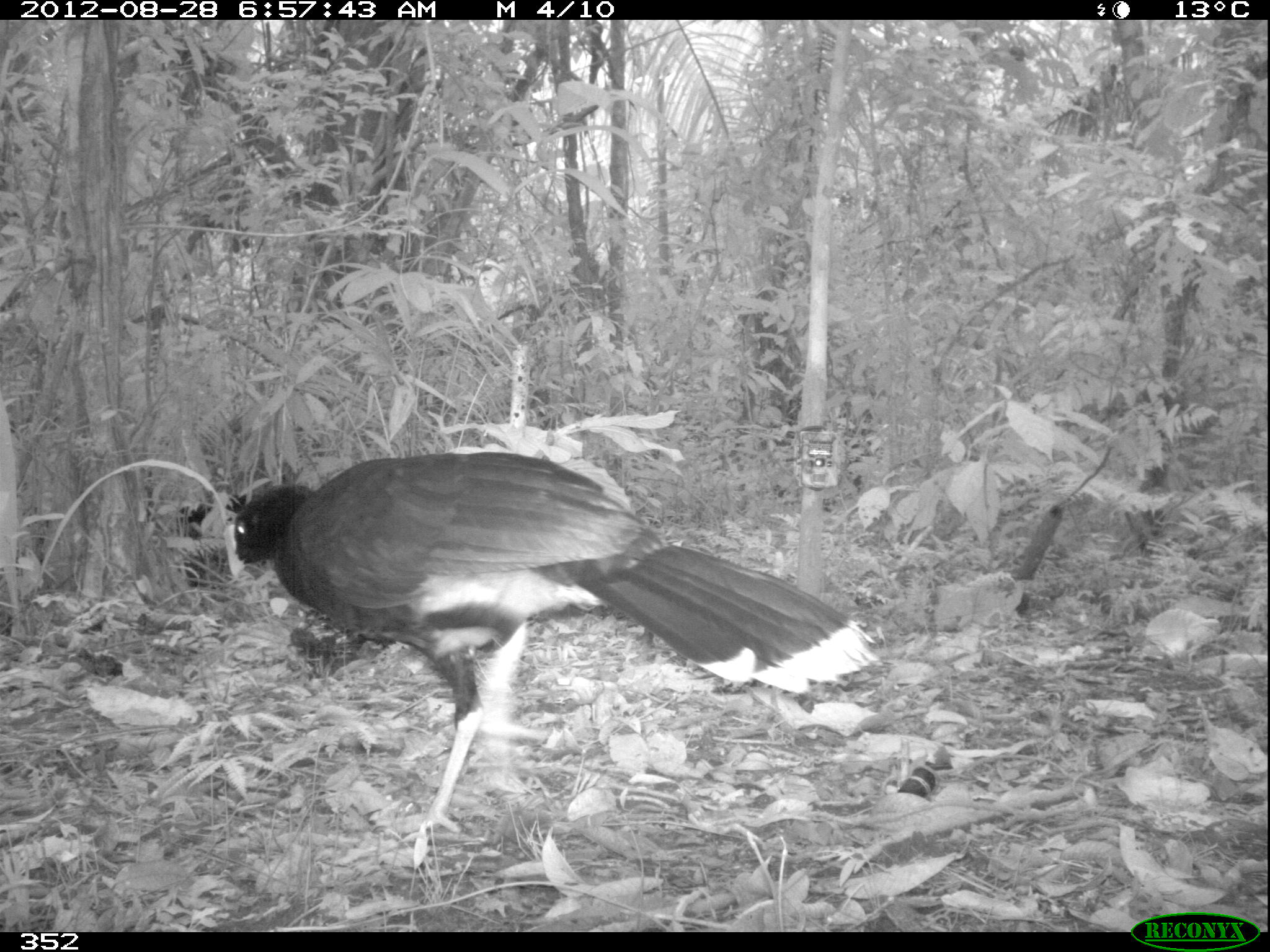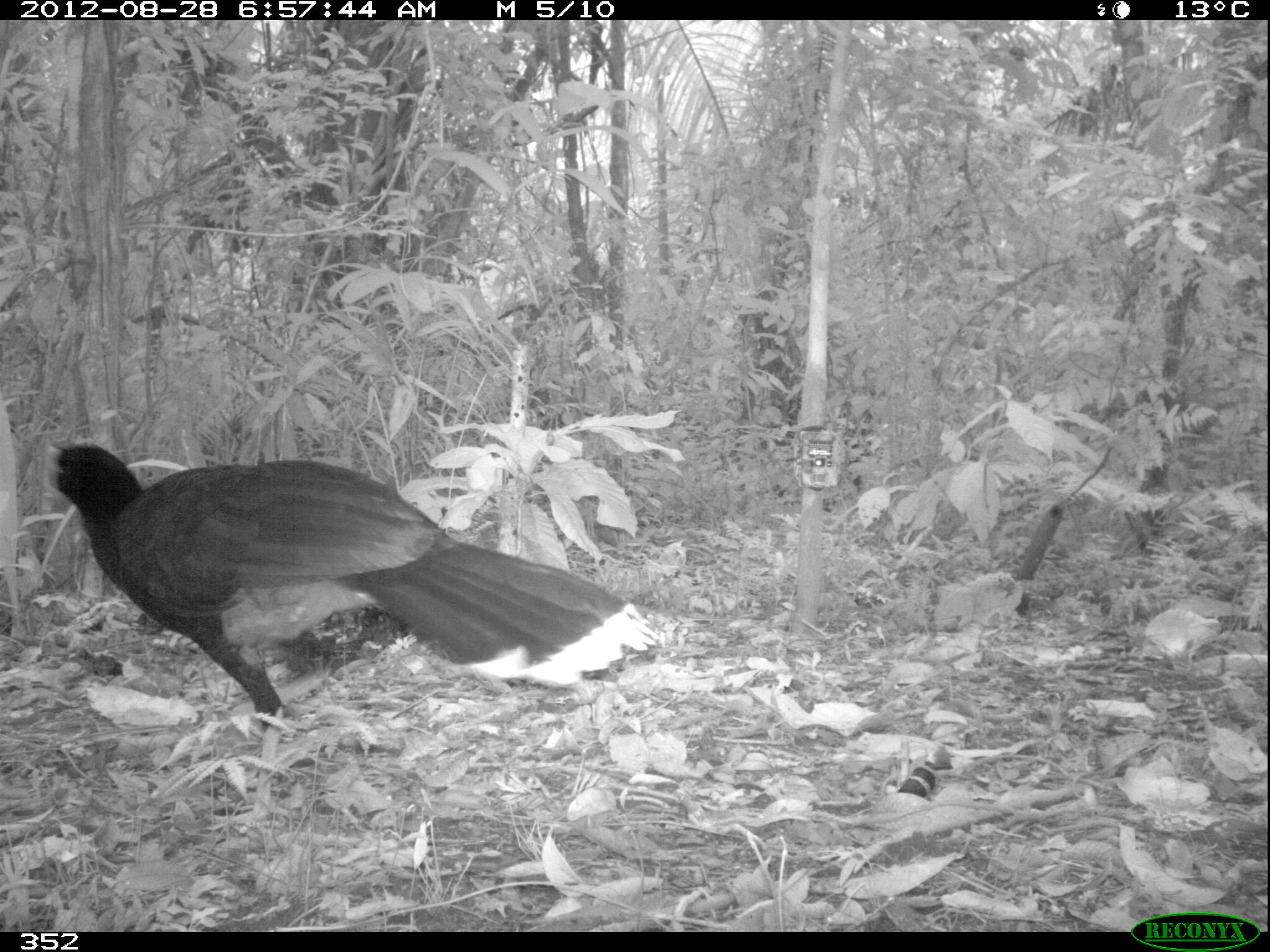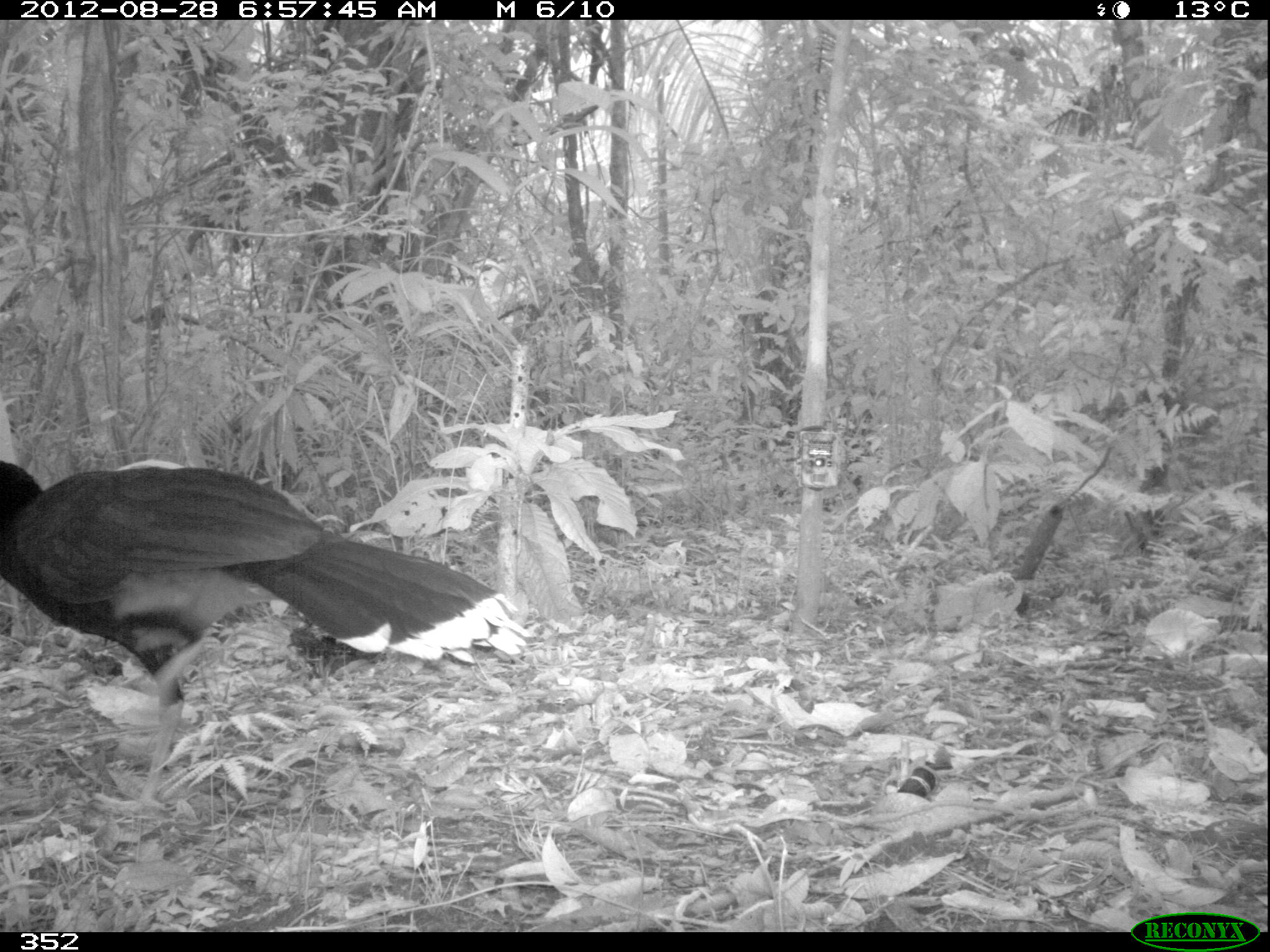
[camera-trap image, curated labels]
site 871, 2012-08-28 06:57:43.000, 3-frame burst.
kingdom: Animalia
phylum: Chordata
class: Aves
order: Galliformes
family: Cracidae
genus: Mitu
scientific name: Mitu tuberosum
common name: razor-billed curassow